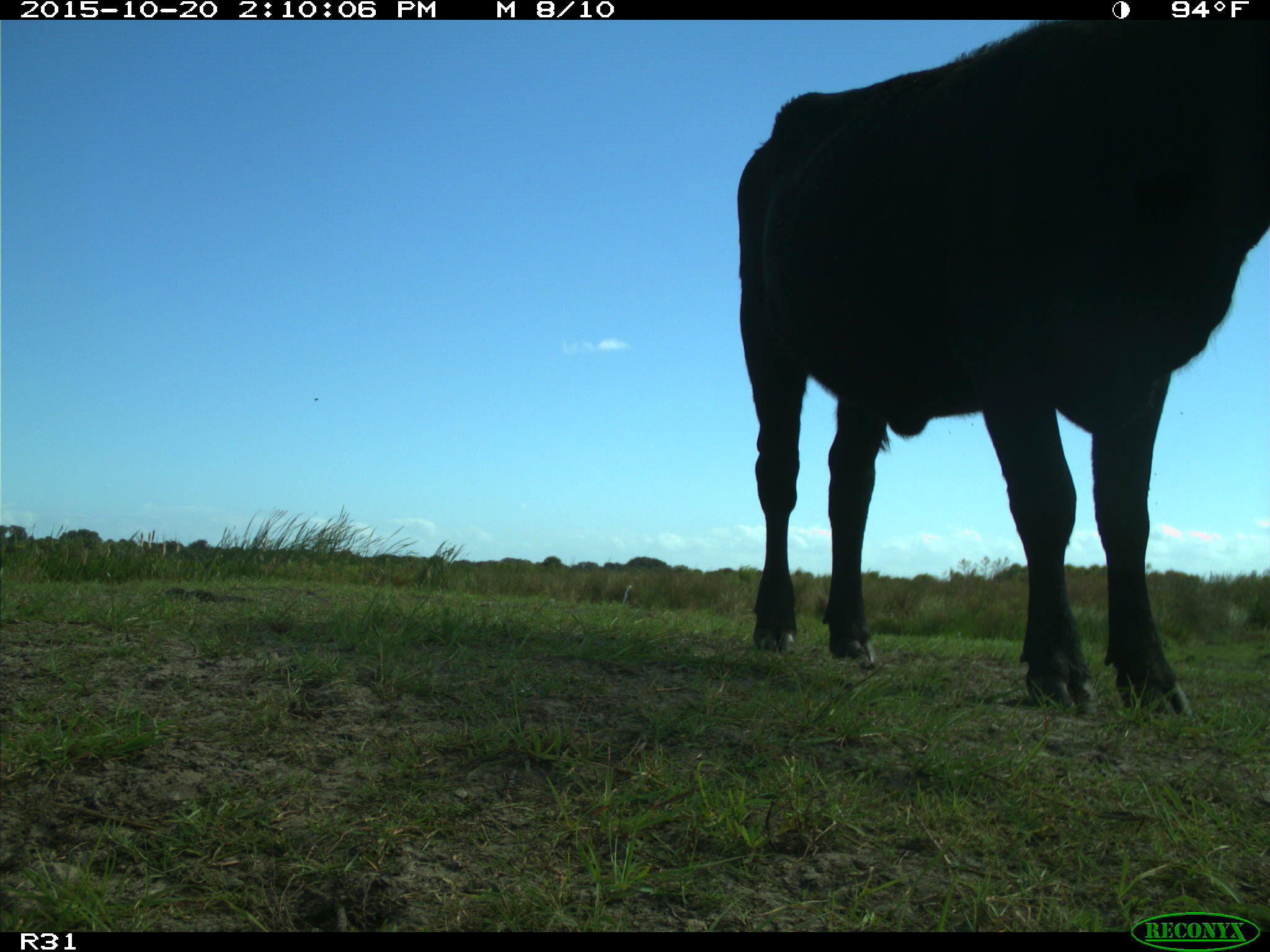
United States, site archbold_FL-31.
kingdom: Animalia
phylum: Chordata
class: Mammalia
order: Artiodactyla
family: Bovidae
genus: Bos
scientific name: Bos taurus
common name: domestic cow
Bos taurus (domestic cow).